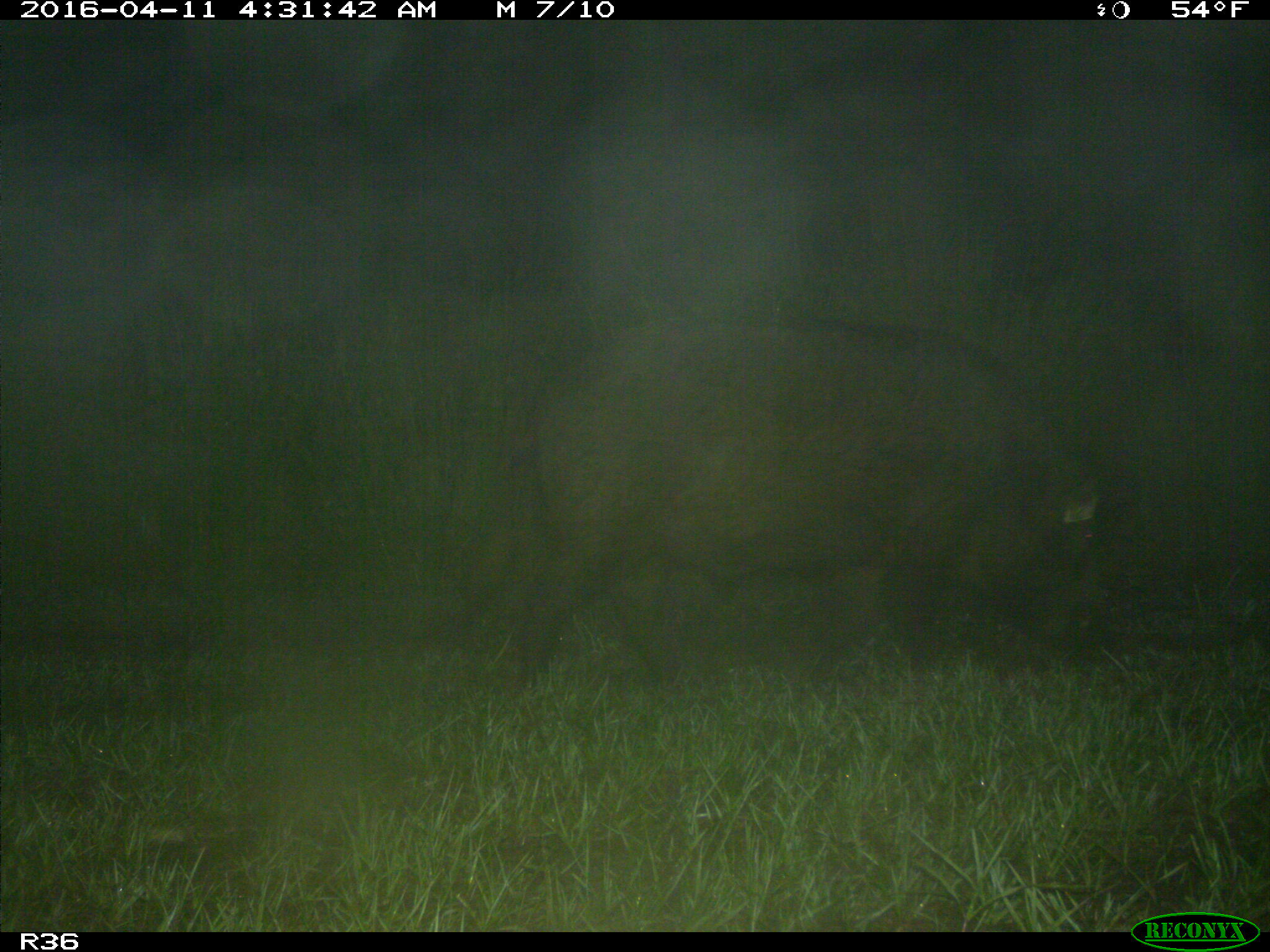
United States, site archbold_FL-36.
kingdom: Animalia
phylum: Chordata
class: Mammalia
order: Artiodactyla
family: Suidae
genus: Sus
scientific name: Sus scrofa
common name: wild boar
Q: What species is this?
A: Sus scrofa (wild boar).